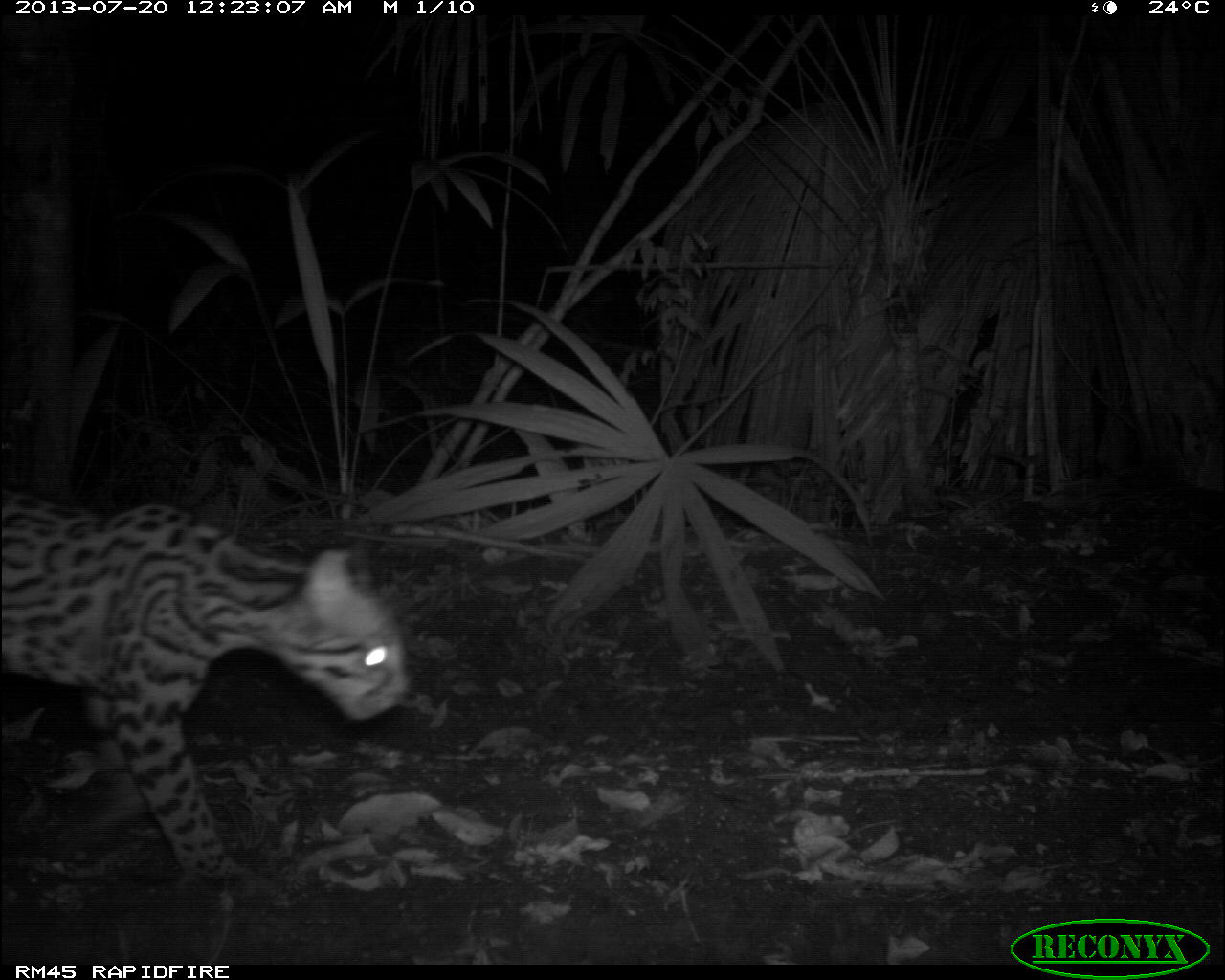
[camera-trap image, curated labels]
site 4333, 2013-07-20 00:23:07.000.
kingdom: Animalia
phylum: Chordata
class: Mammalia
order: Carnivora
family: Felidae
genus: Leopardus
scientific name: Leopardus pardalis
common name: ocelot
Leopardus pardalis (ocelot), count 1, sex female.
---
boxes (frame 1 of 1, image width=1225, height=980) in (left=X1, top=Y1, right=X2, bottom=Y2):
leopardus pardalis: (left=0, top=485, right=409, bottom=911)